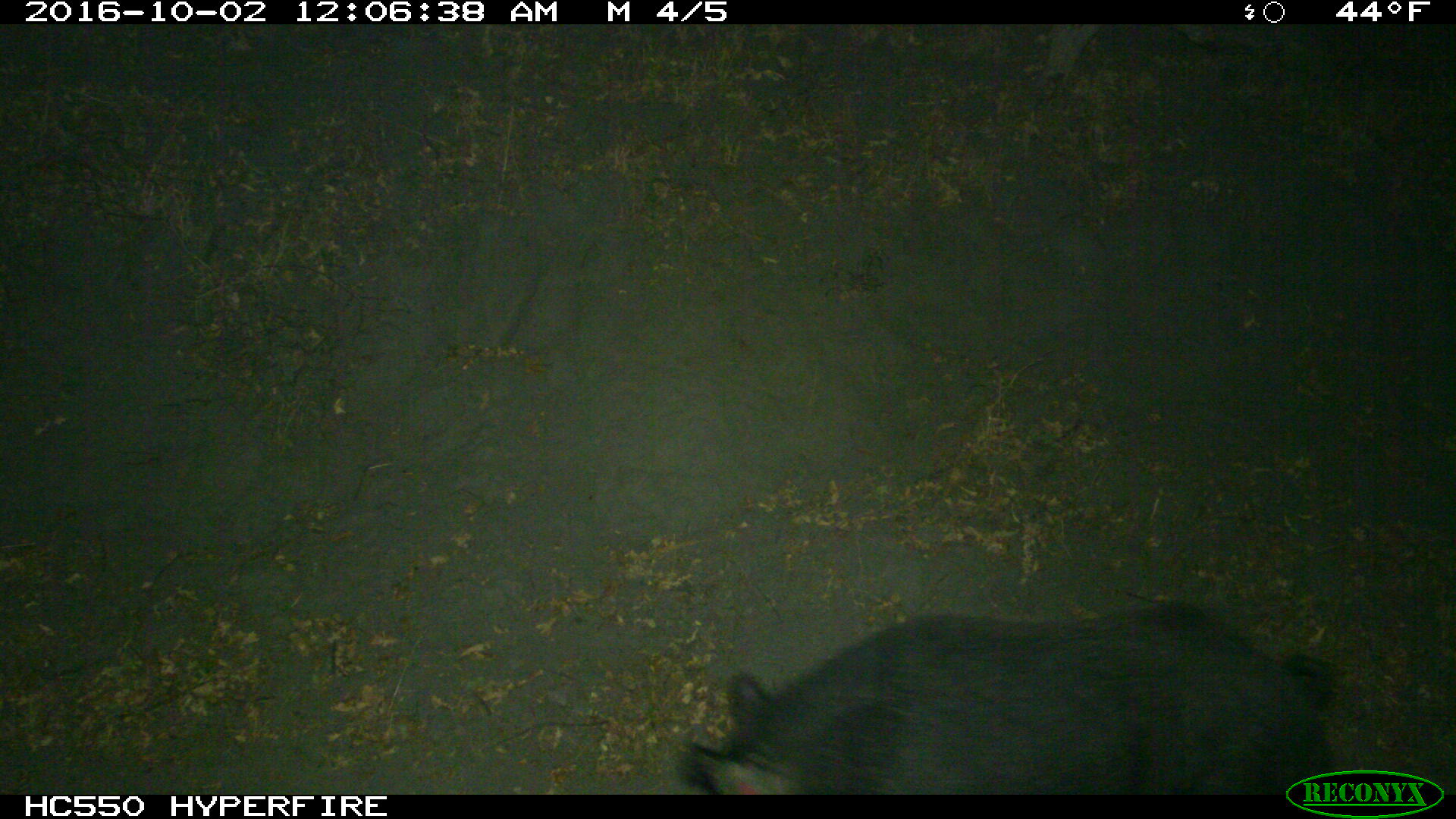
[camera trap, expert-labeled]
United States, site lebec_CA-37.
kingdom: Animalia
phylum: Chordata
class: Mammalia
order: Artiodactyla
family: Suidae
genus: Sus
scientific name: Sus scrofa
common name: wild boar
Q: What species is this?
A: Sus scrofa (wild boar).